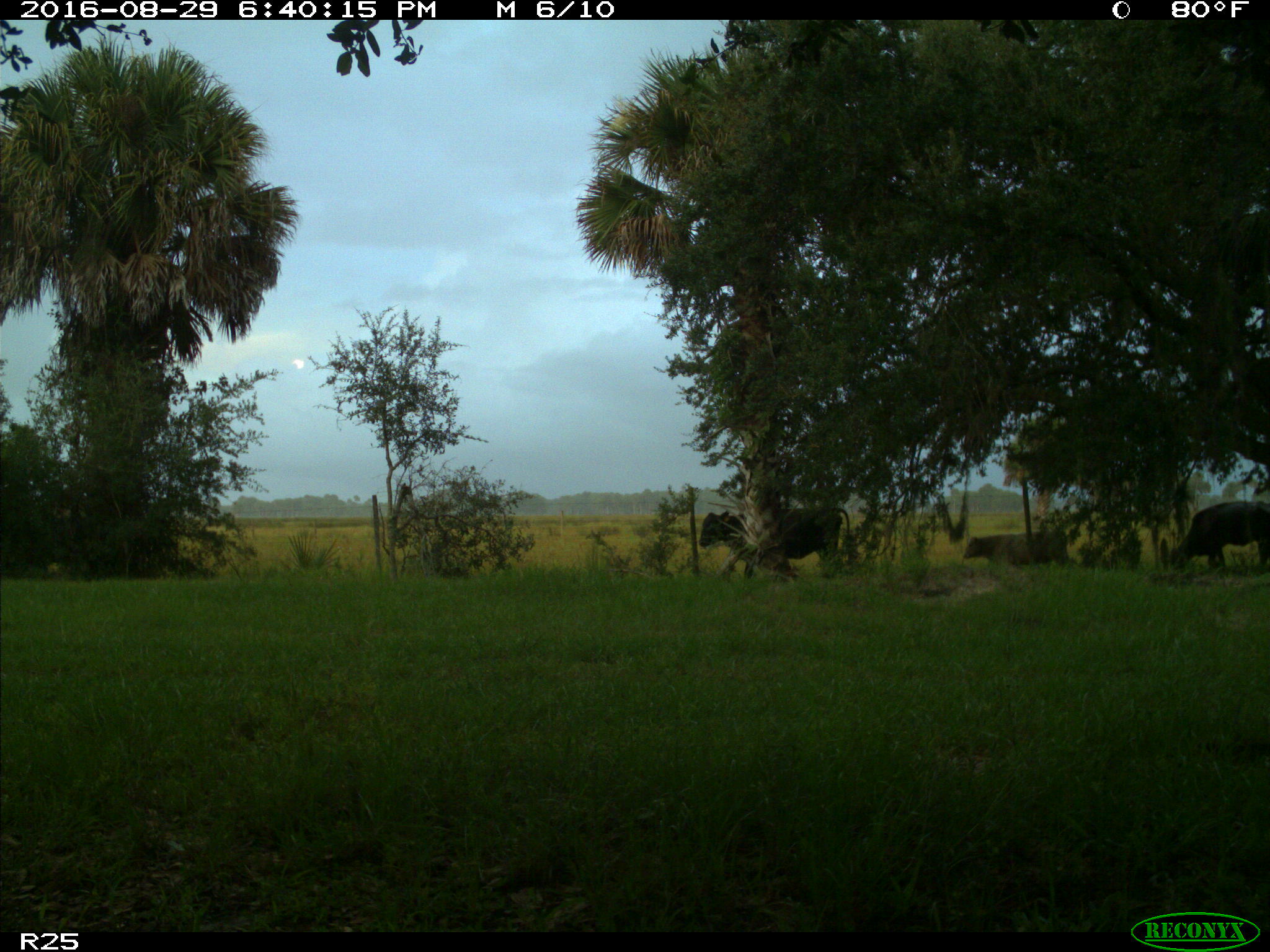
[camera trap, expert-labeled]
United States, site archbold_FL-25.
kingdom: Animalia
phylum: Chordata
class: Mammalia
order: Artiodactyla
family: Bovidae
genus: Bos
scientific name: Bos taurus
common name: domestic cow